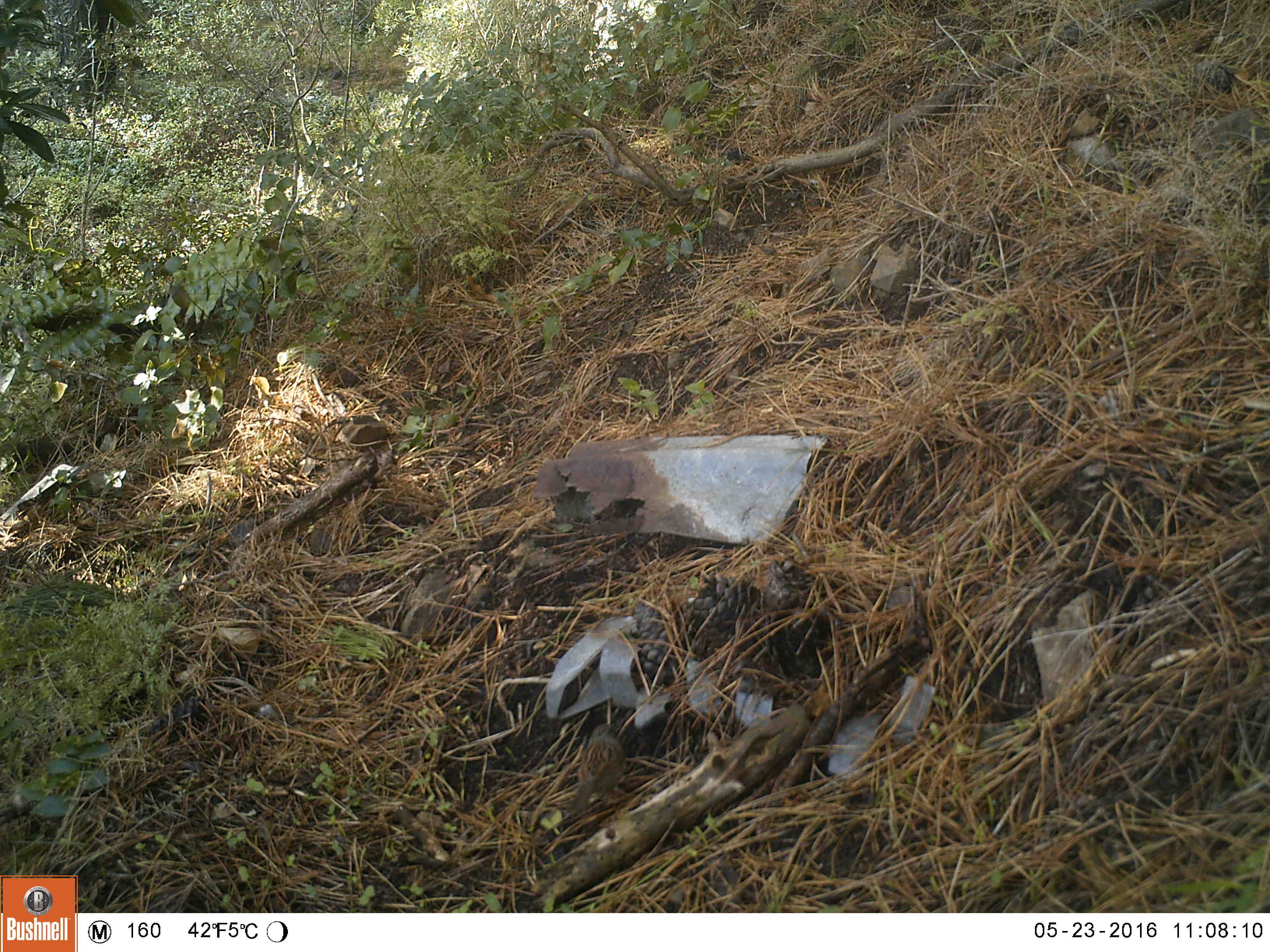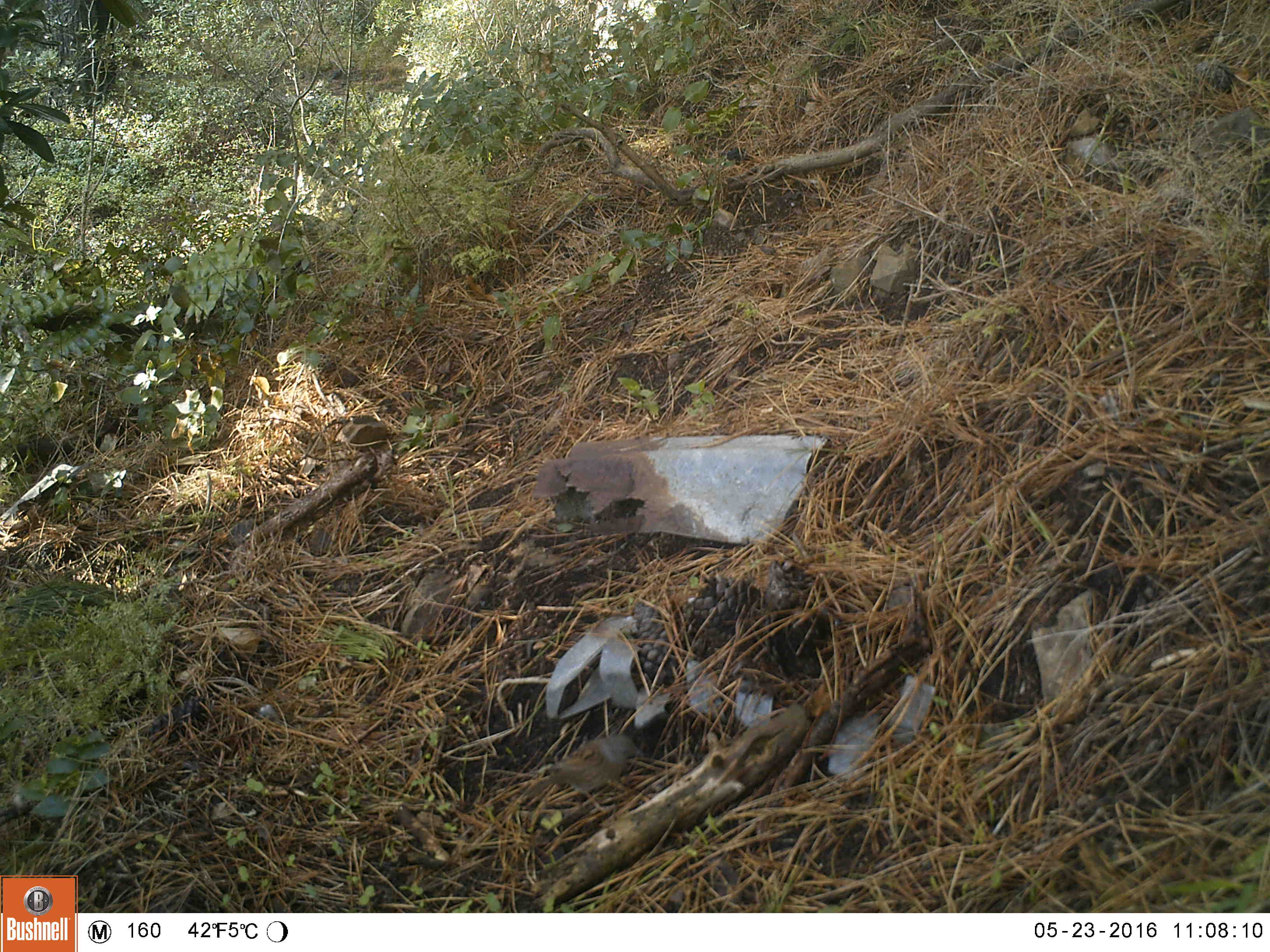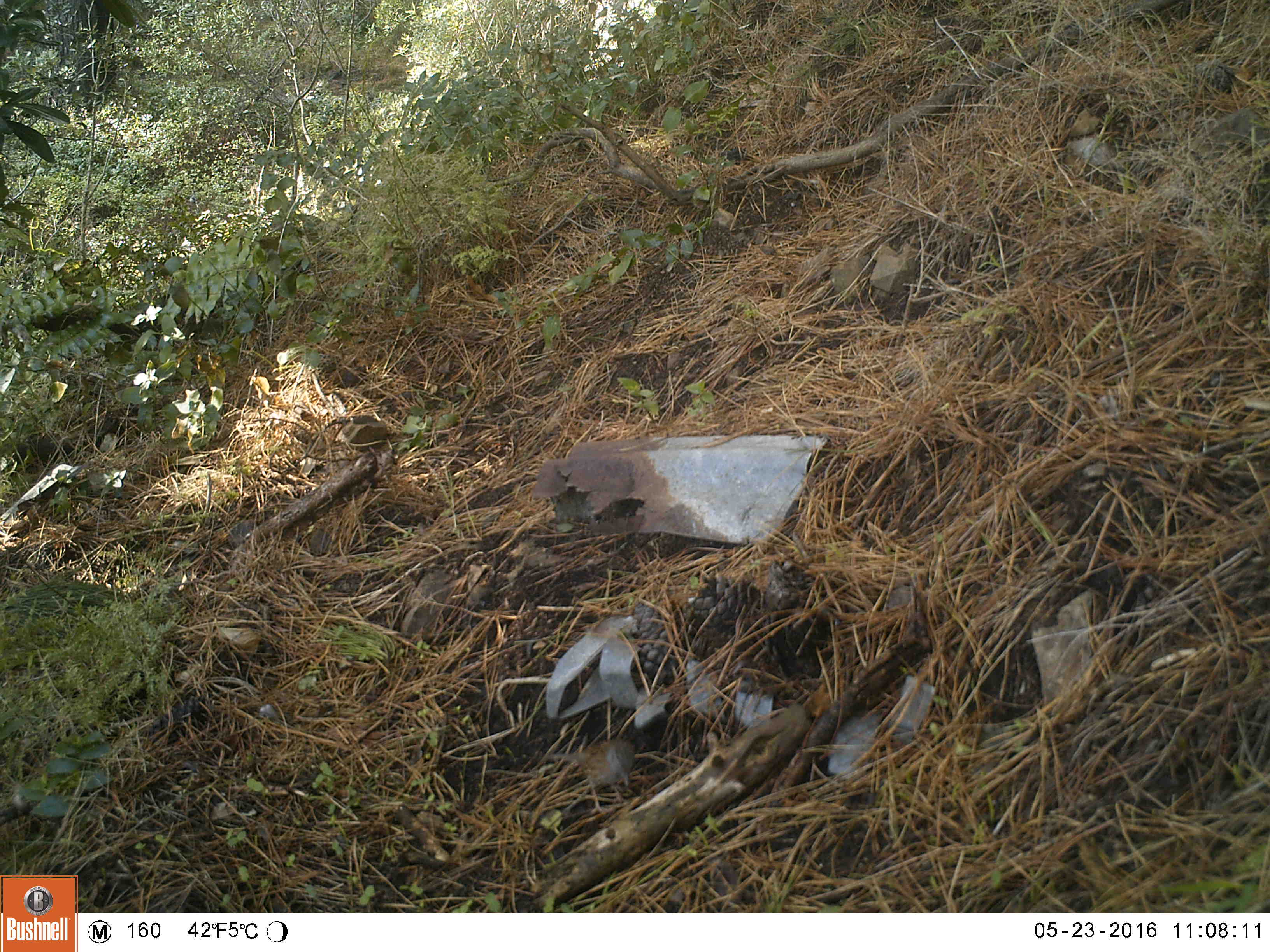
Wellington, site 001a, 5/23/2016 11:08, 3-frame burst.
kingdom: Animalia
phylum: Chordata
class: Aves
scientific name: Aves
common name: bird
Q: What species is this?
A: Bird (Aves).